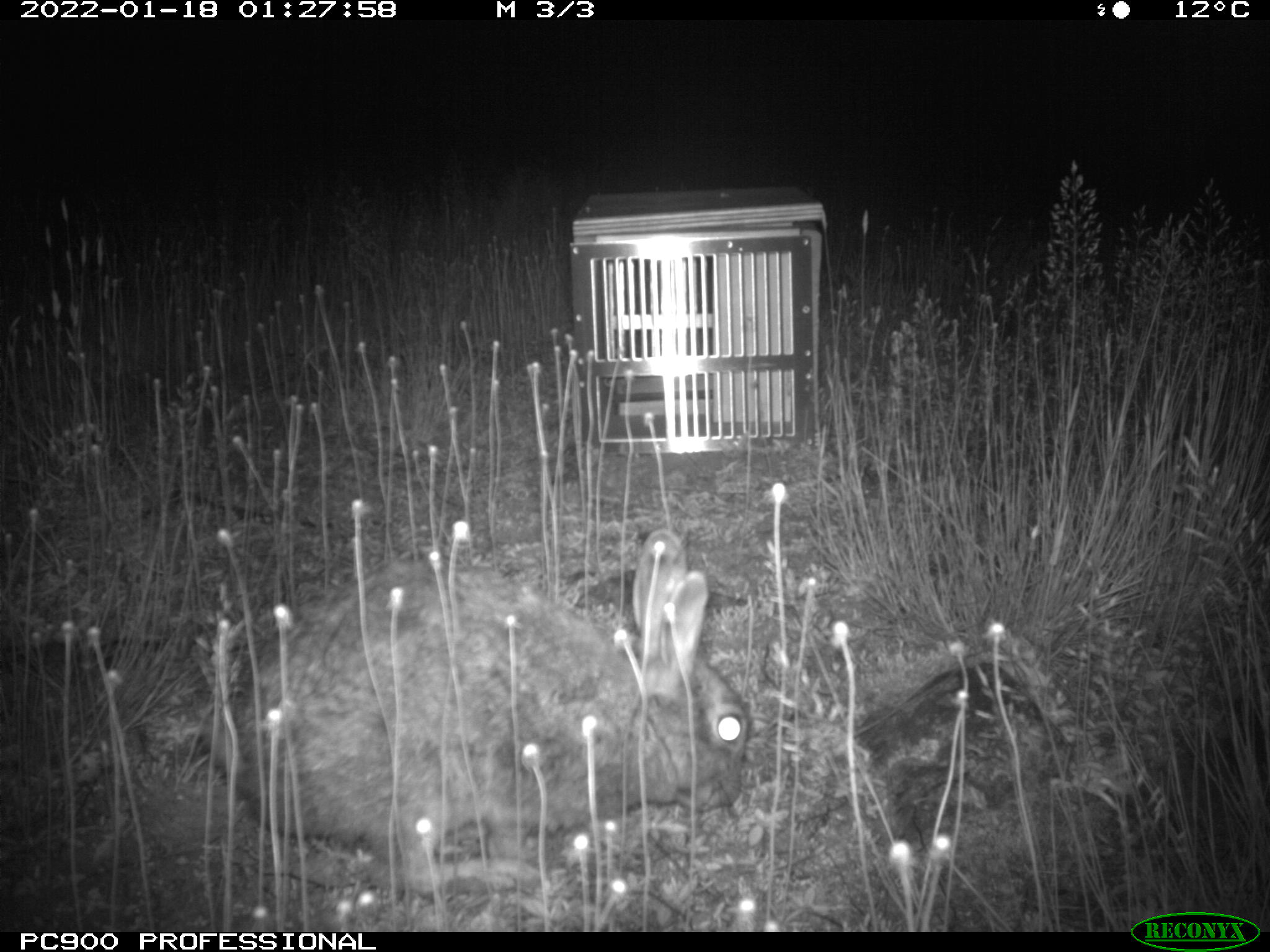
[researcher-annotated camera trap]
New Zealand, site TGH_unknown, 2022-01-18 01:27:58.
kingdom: Animalia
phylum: Chordata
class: Mammalia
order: Lagomorpha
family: Leporidae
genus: Oryctolagus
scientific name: Oryctolagus cuniculus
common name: european rabbit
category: rabbit